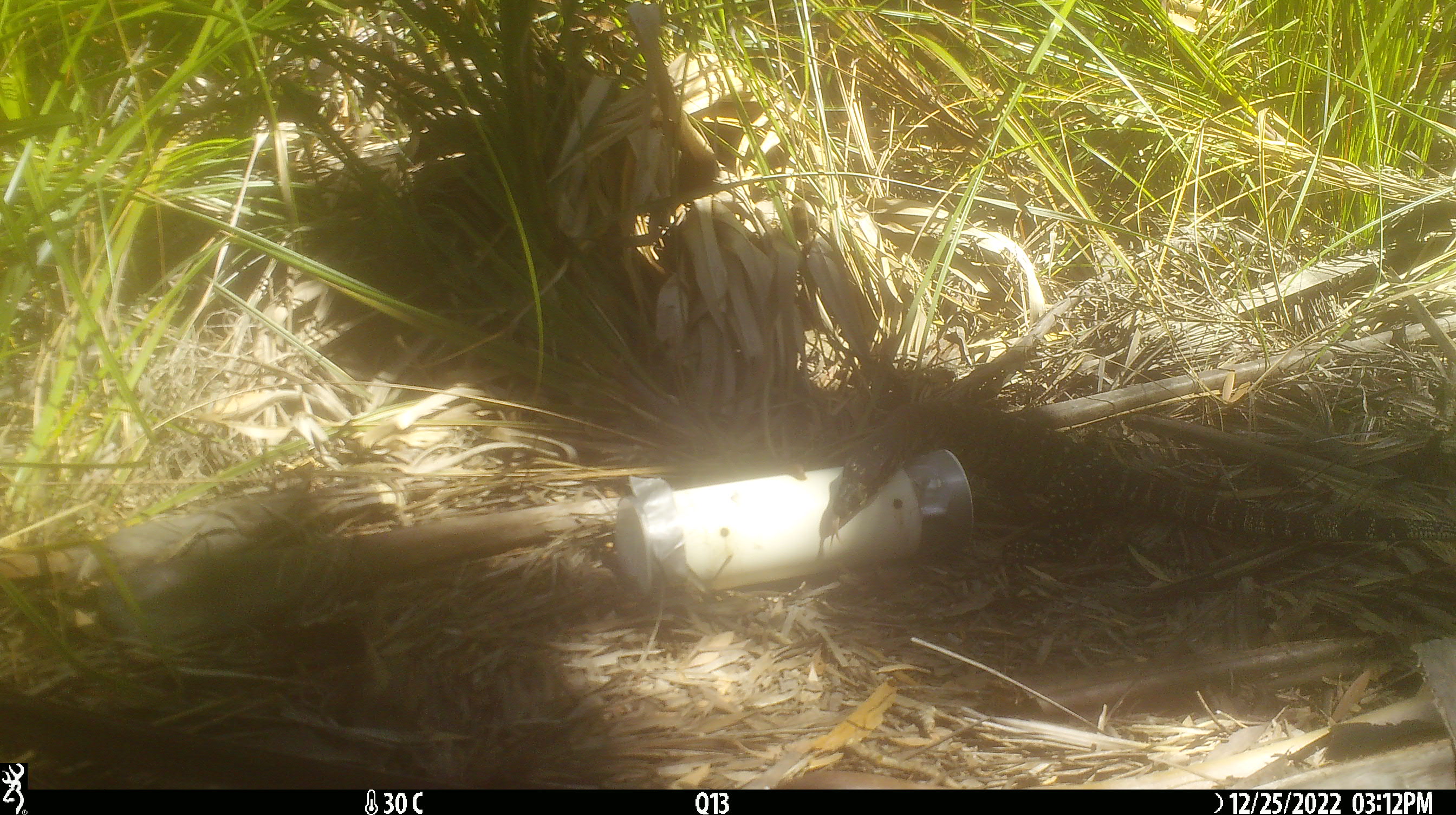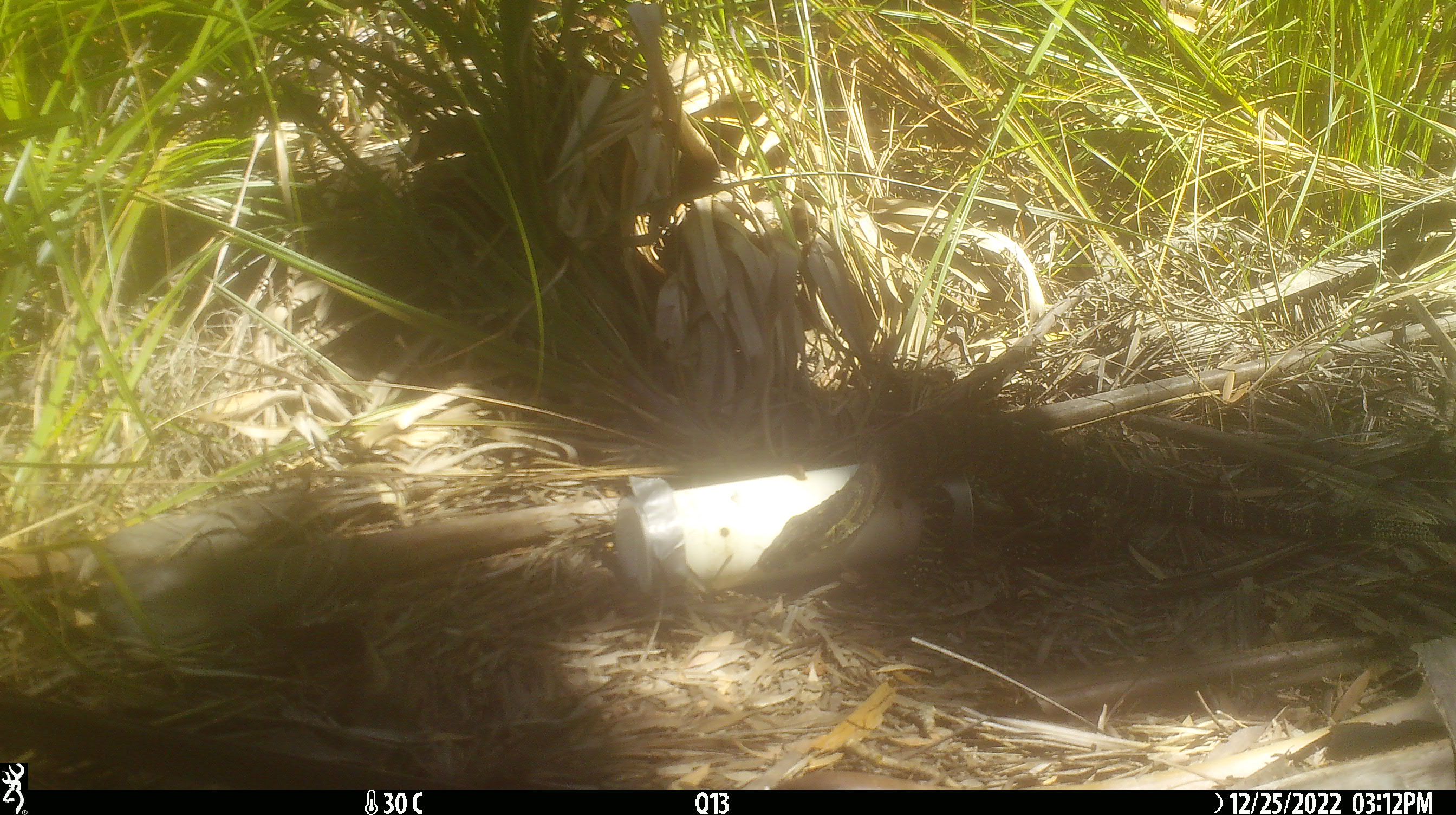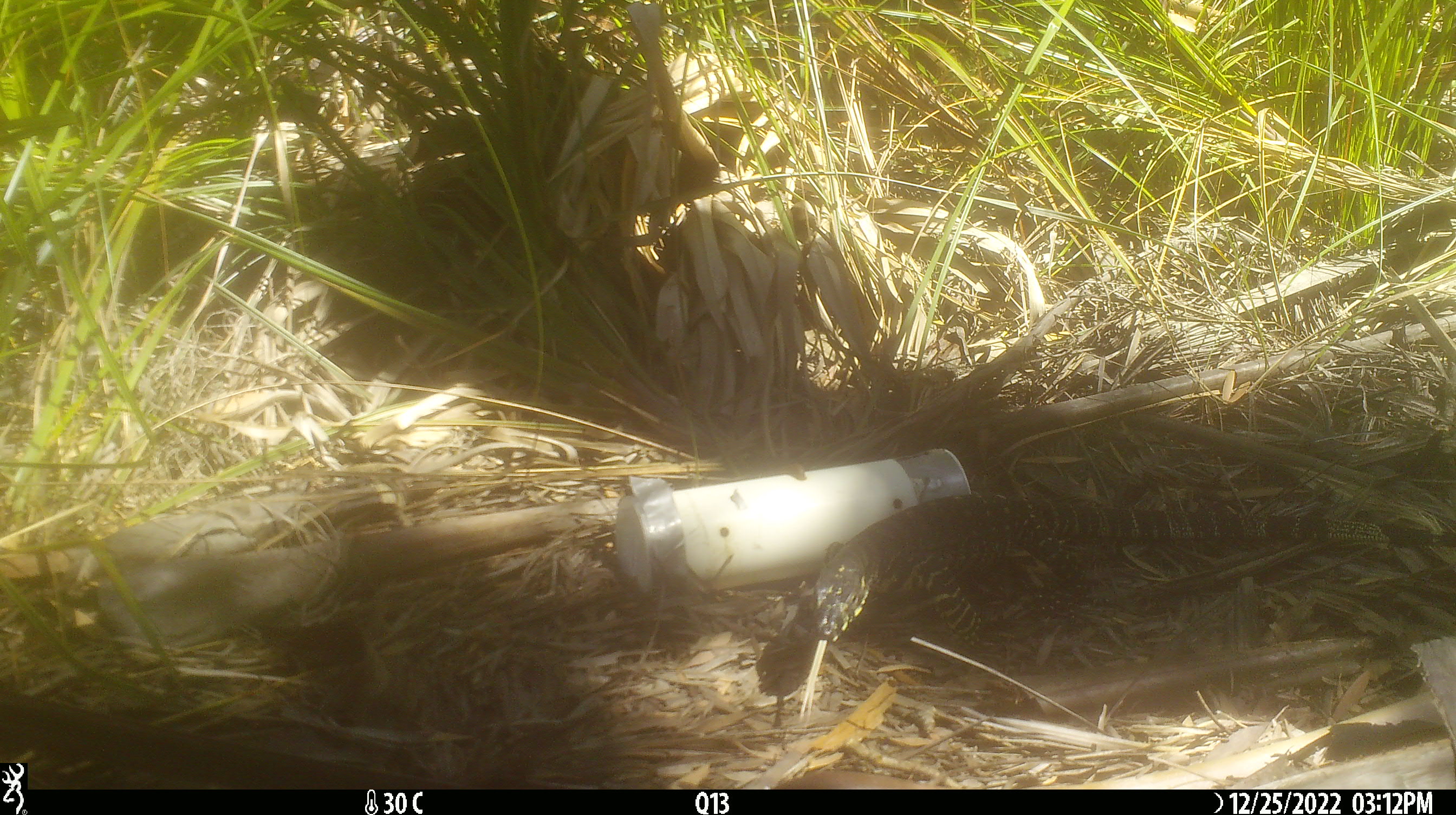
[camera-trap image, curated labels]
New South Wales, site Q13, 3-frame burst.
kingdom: Animalia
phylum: Chordata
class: Reptilia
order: Squamata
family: Varanidae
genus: Varanus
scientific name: Varanus varius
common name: lace monitor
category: goanna